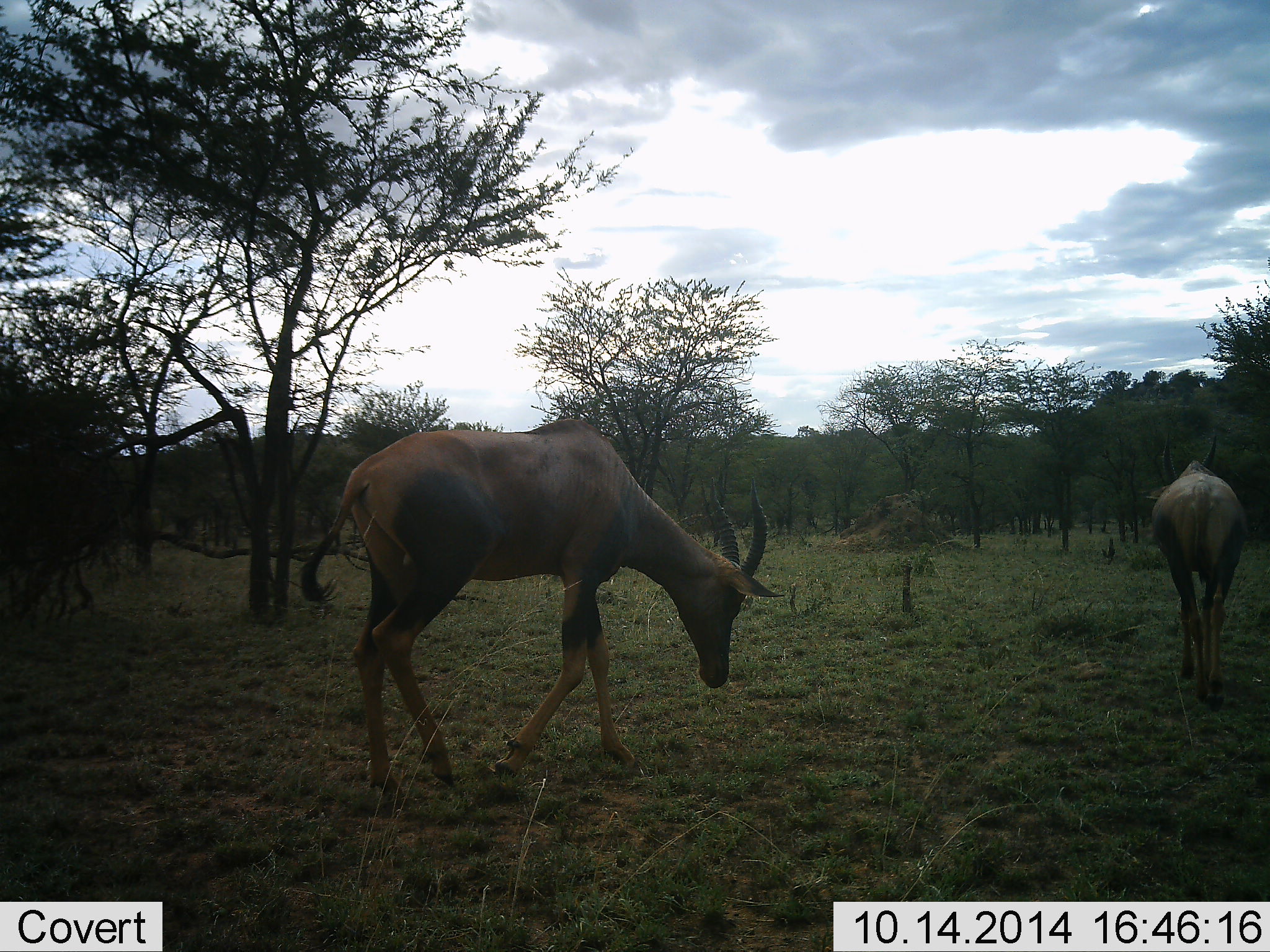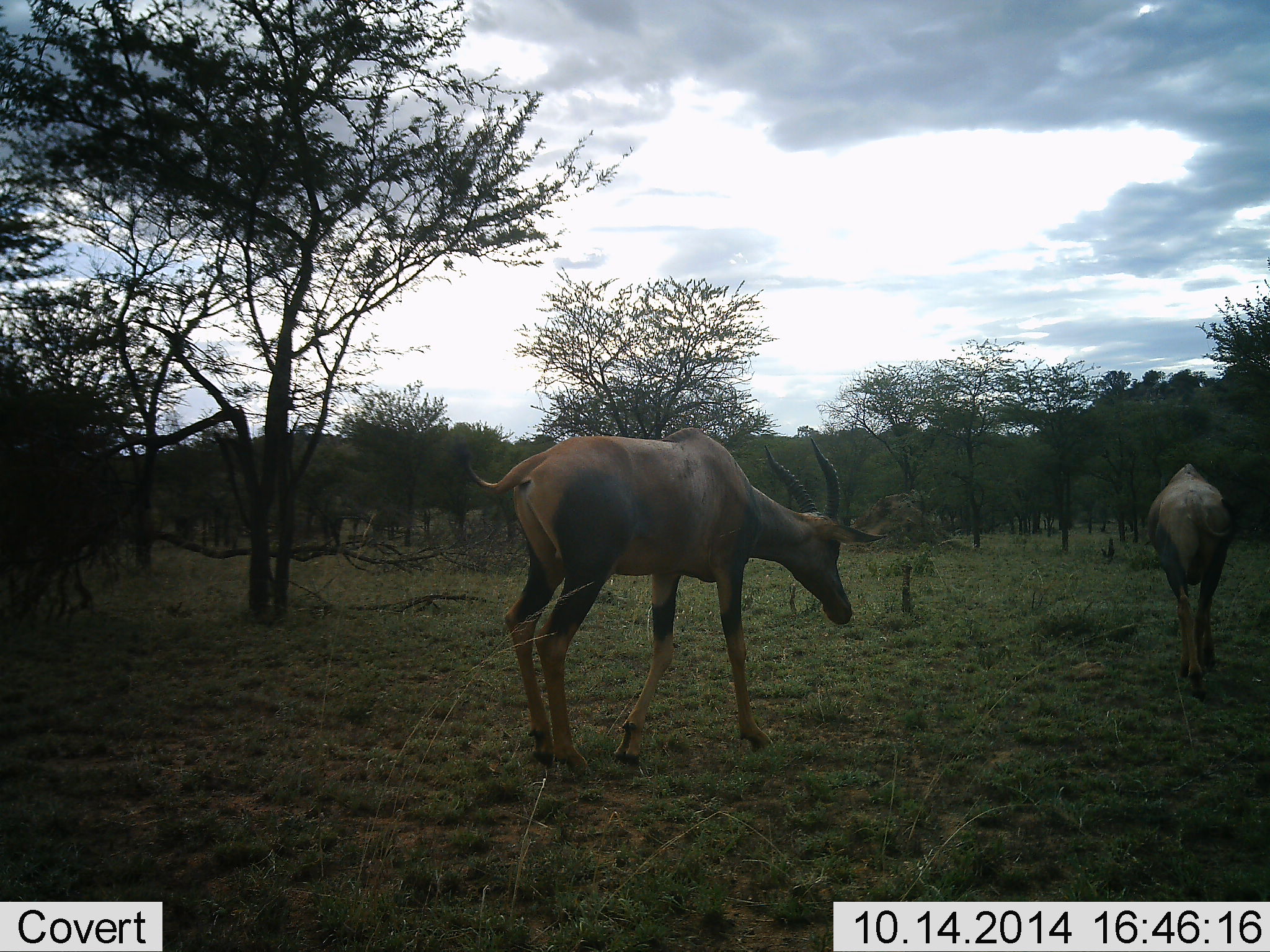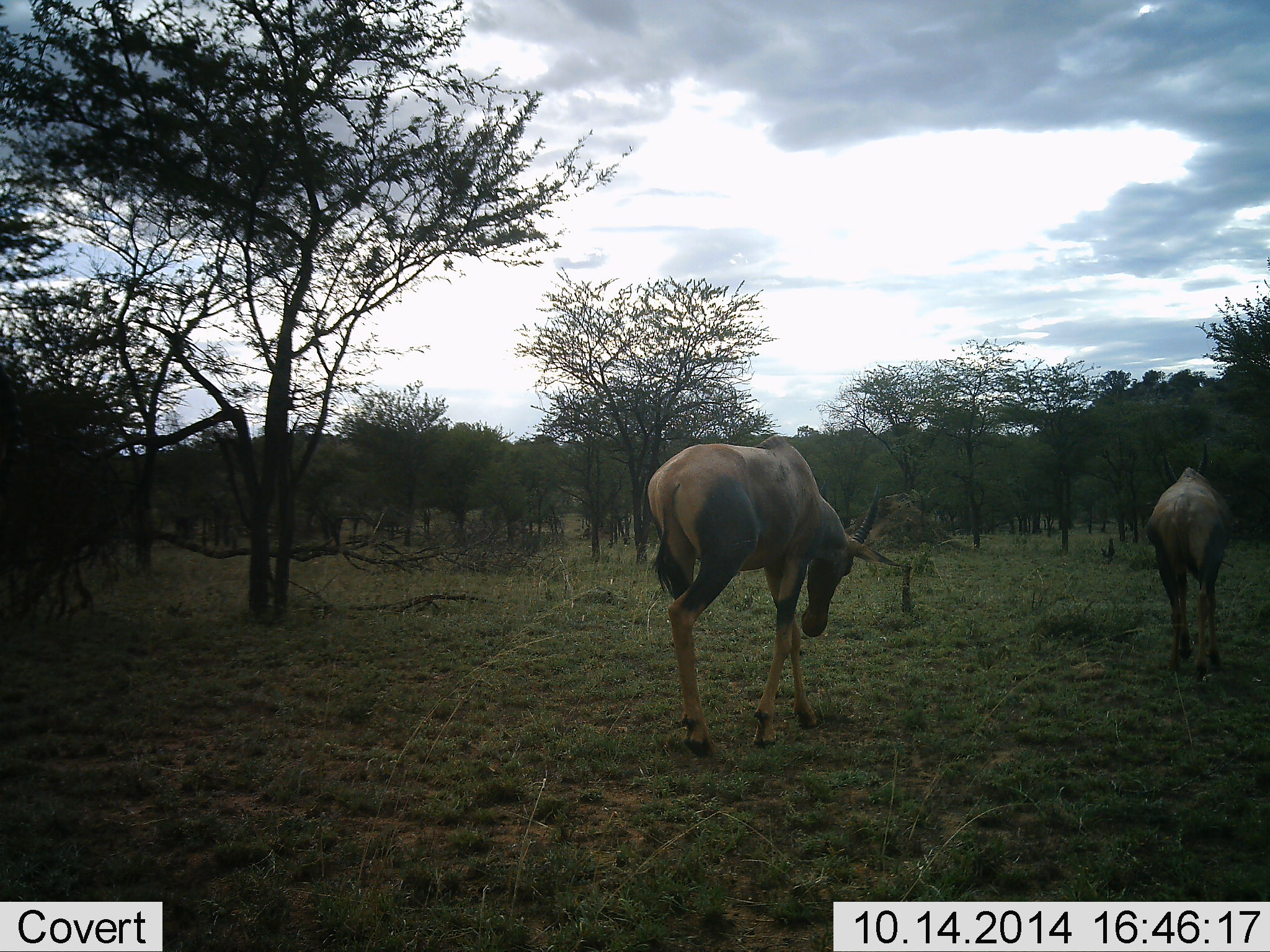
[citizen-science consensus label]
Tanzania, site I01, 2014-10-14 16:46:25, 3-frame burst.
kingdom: Animalia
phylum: Chordata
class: Mammalia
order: Artiodactyla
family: Bovidae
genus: Damaliscus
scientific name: Damaliscus lunatus jimela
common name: topi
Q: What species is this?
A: Topi (Damaliscus lunatus jimela).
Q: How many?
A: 2.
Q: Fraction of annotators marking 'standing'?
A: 10%.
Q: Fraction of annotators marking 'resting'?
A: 0%.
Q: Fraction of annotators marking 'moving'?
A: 80%.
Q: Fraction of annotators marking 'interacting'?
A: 0%.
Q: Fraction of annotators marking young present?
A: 0%.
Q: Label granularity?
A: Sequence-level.